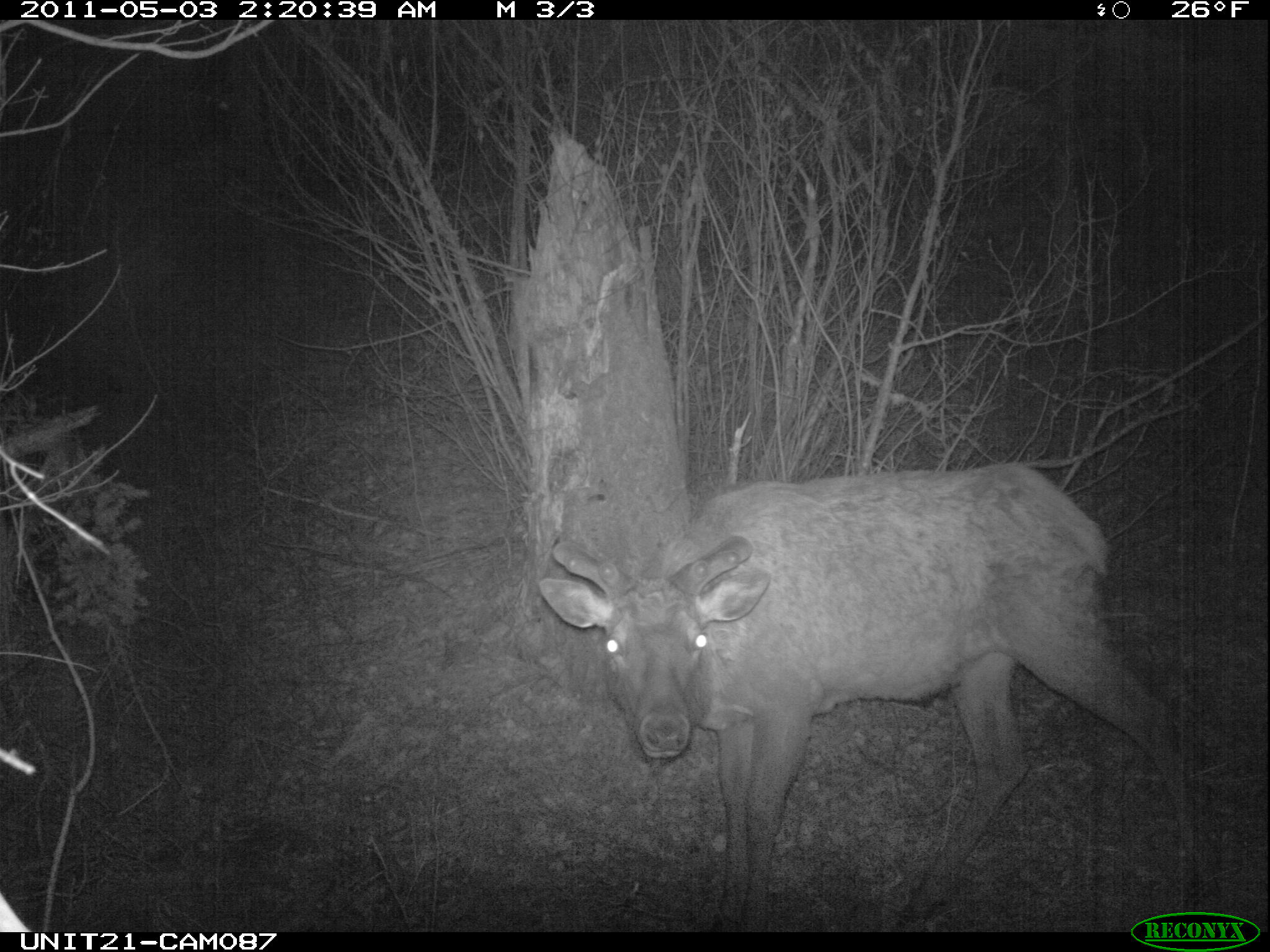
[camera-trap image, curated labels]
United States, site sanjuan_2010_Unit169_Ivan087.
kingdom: Animalia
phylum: Chordata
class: Mammalia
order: Artiodactyla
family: Cervidae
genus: Cervus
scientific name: Cervus elaphus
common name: red deer